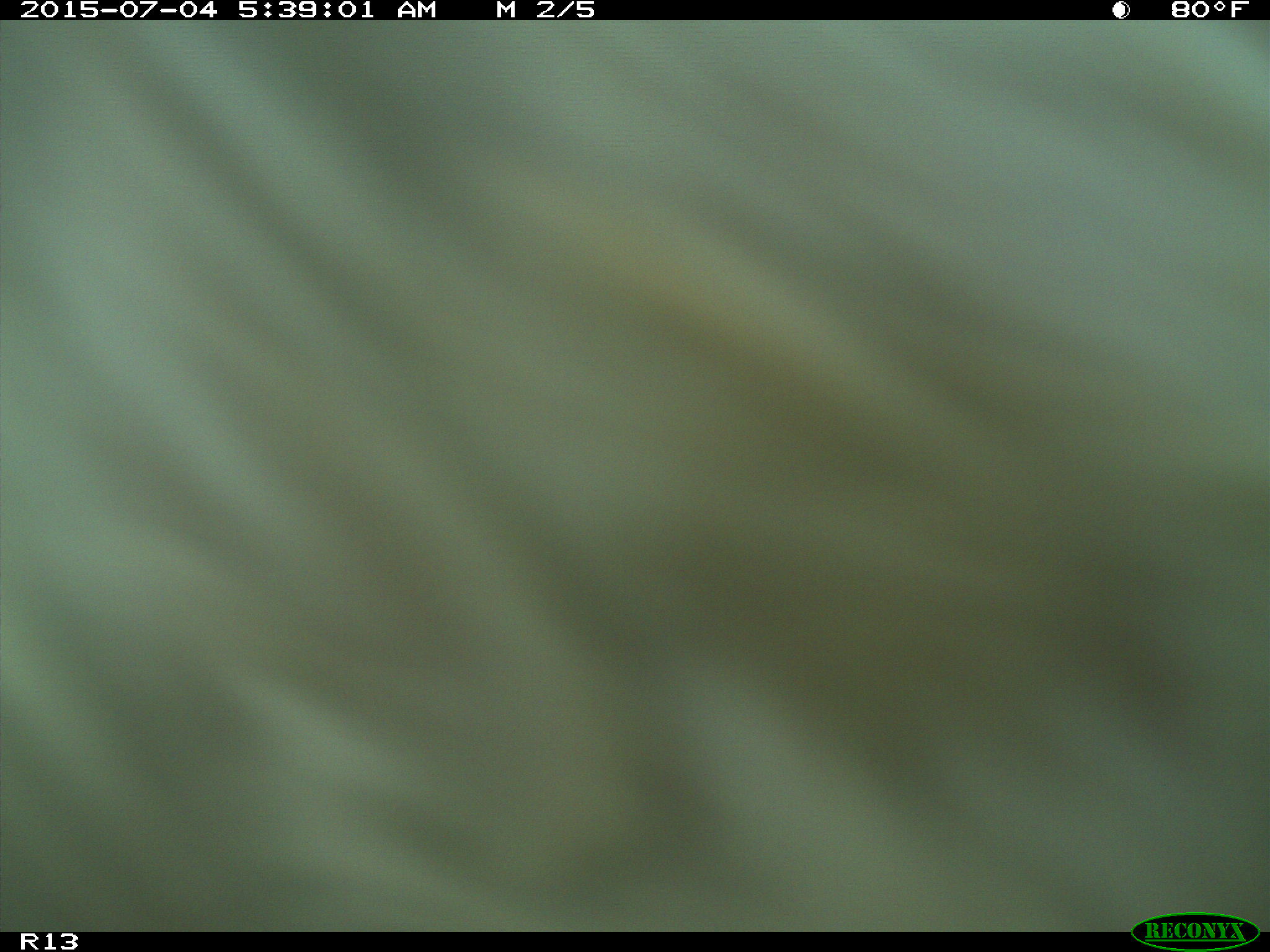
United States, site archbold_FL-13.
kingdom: Animalia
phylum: Chordata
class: Mammalia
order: Artiodactyla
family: Bovidae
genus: Bos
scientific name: Bos taurus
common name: domestic cow